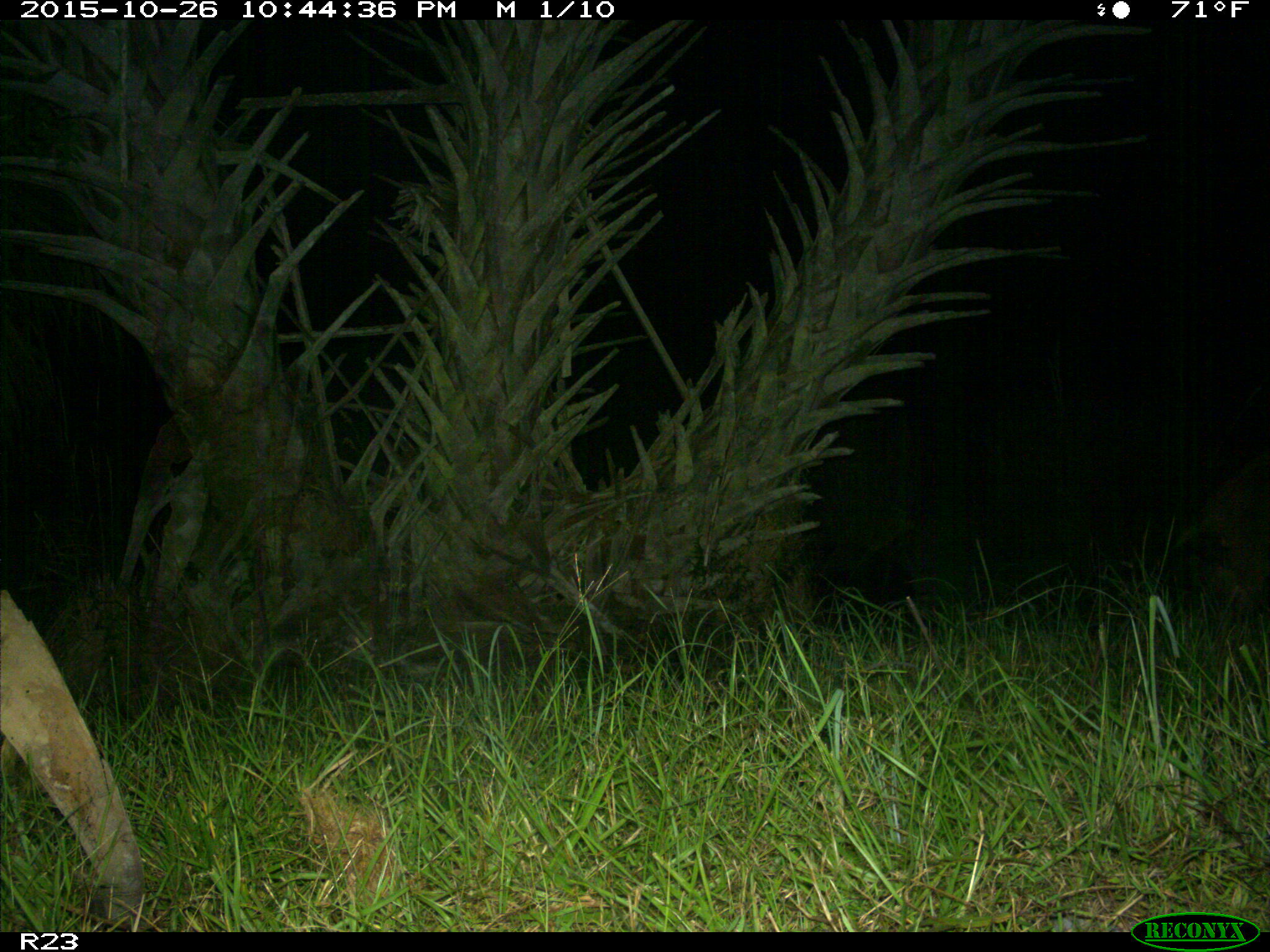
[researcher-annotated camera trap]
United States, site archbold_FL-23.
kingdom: Animalia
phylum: Chordata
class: Mammalia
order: Artiodactyla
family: Suidae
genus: Sus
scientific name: Sus scrofa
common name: wild boar